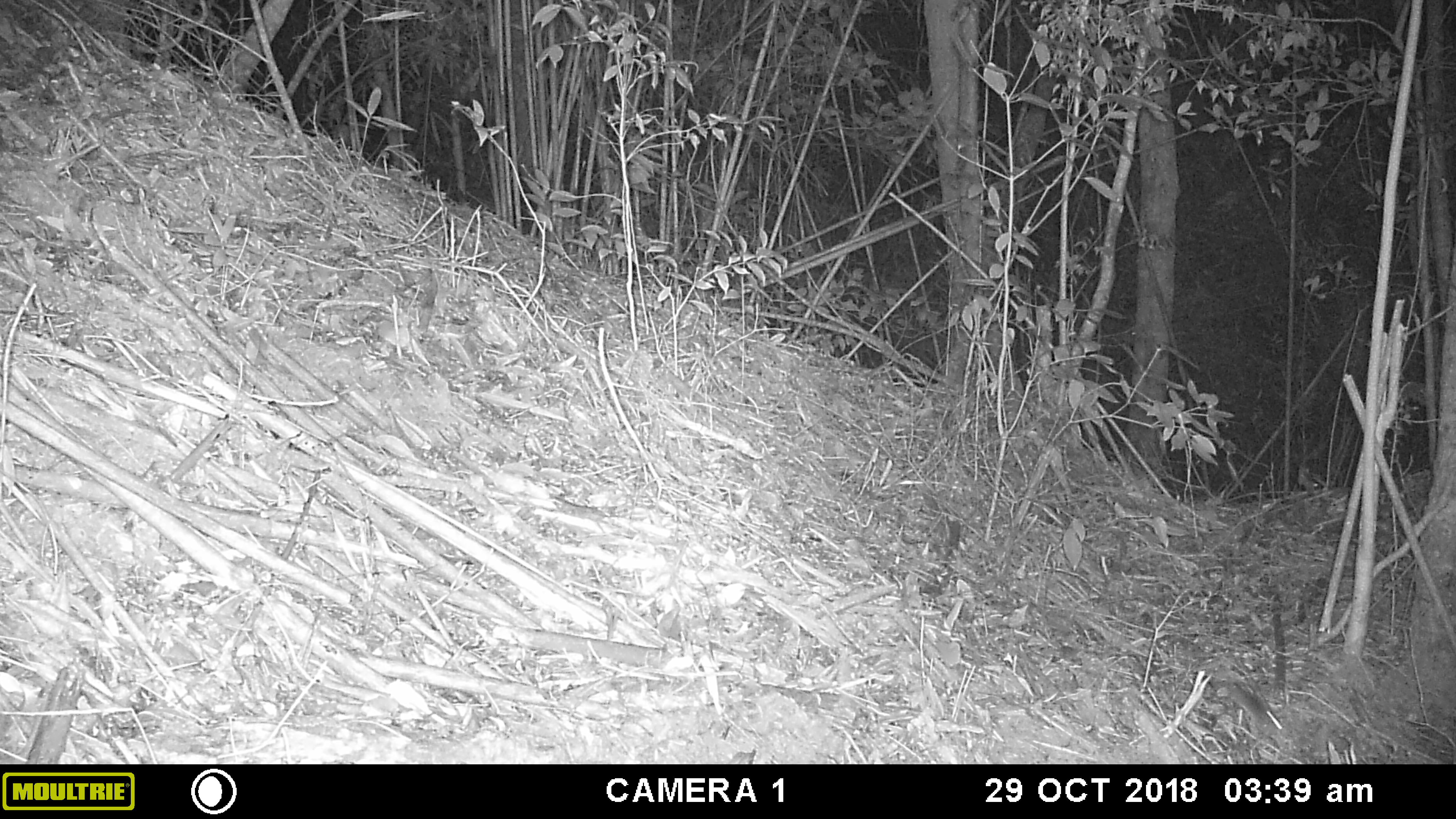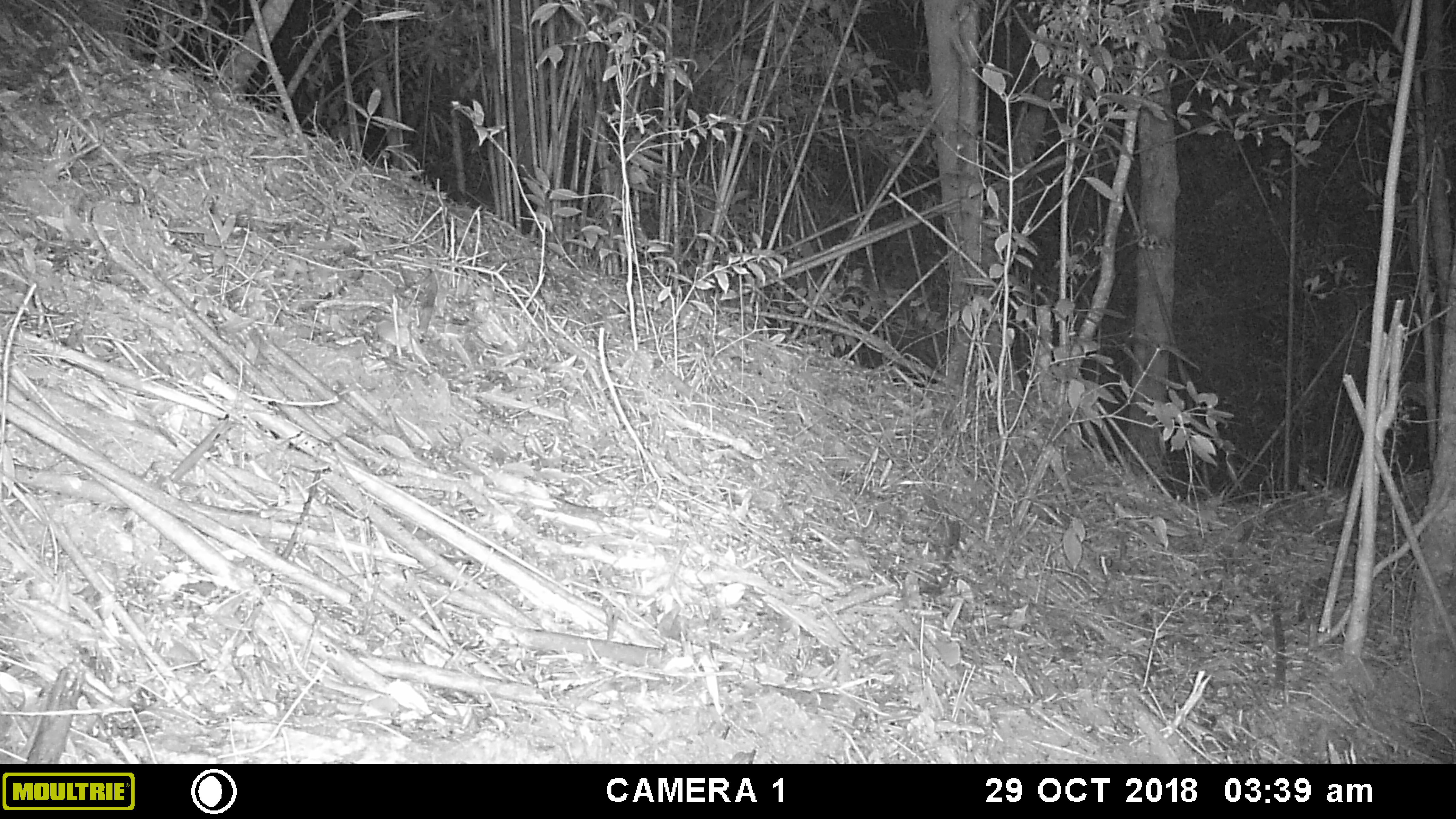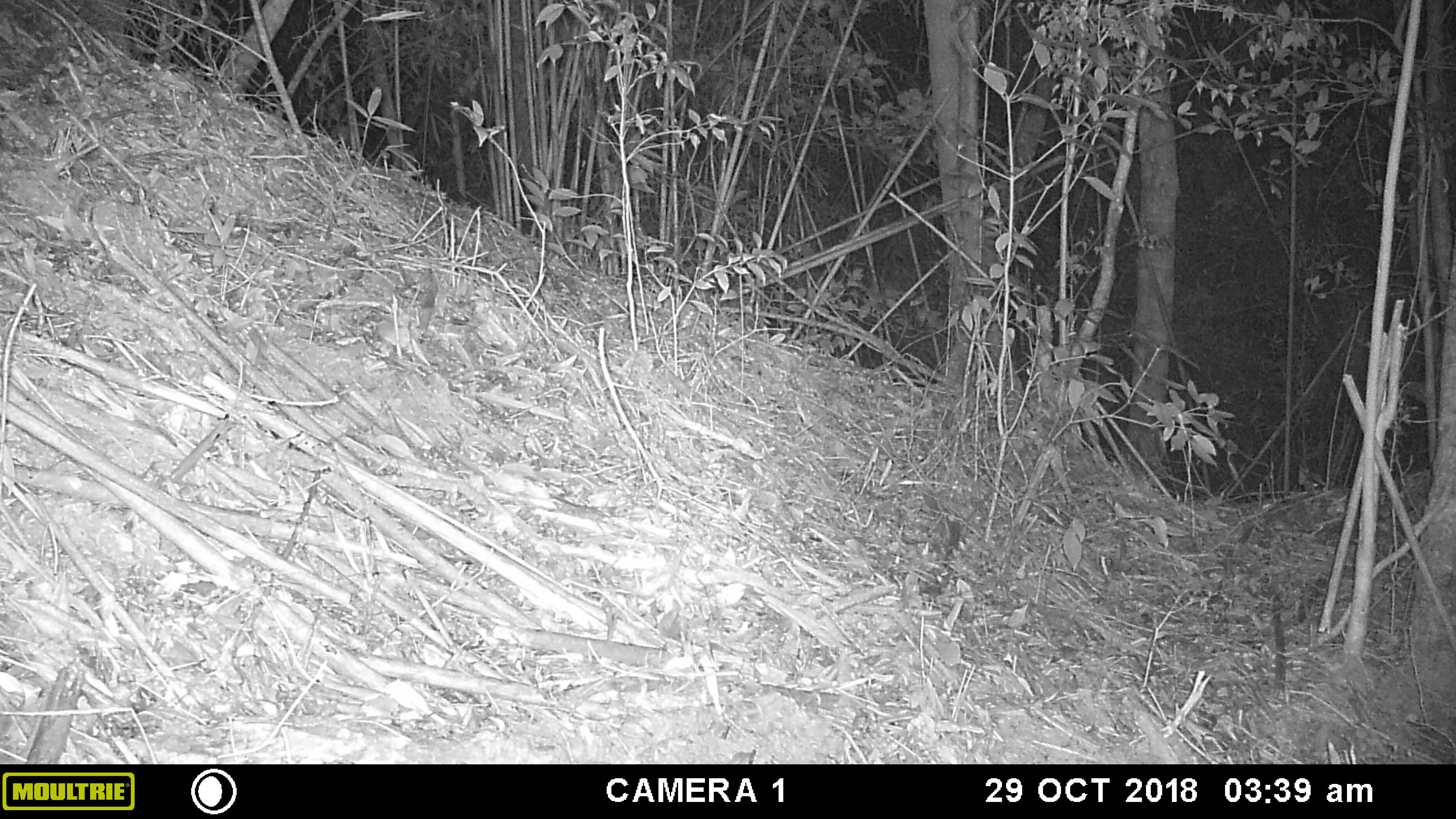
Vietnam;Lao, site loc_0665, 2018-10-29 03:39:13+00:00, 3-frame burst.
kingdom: Animalia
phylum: Chordata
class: Mammalia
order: Rodentia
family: Muridae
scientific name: Muridae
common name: old-world mice and rats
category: unidentified murid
Unidentified murid (old-world mice and rats) (Muridae). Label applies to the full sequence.